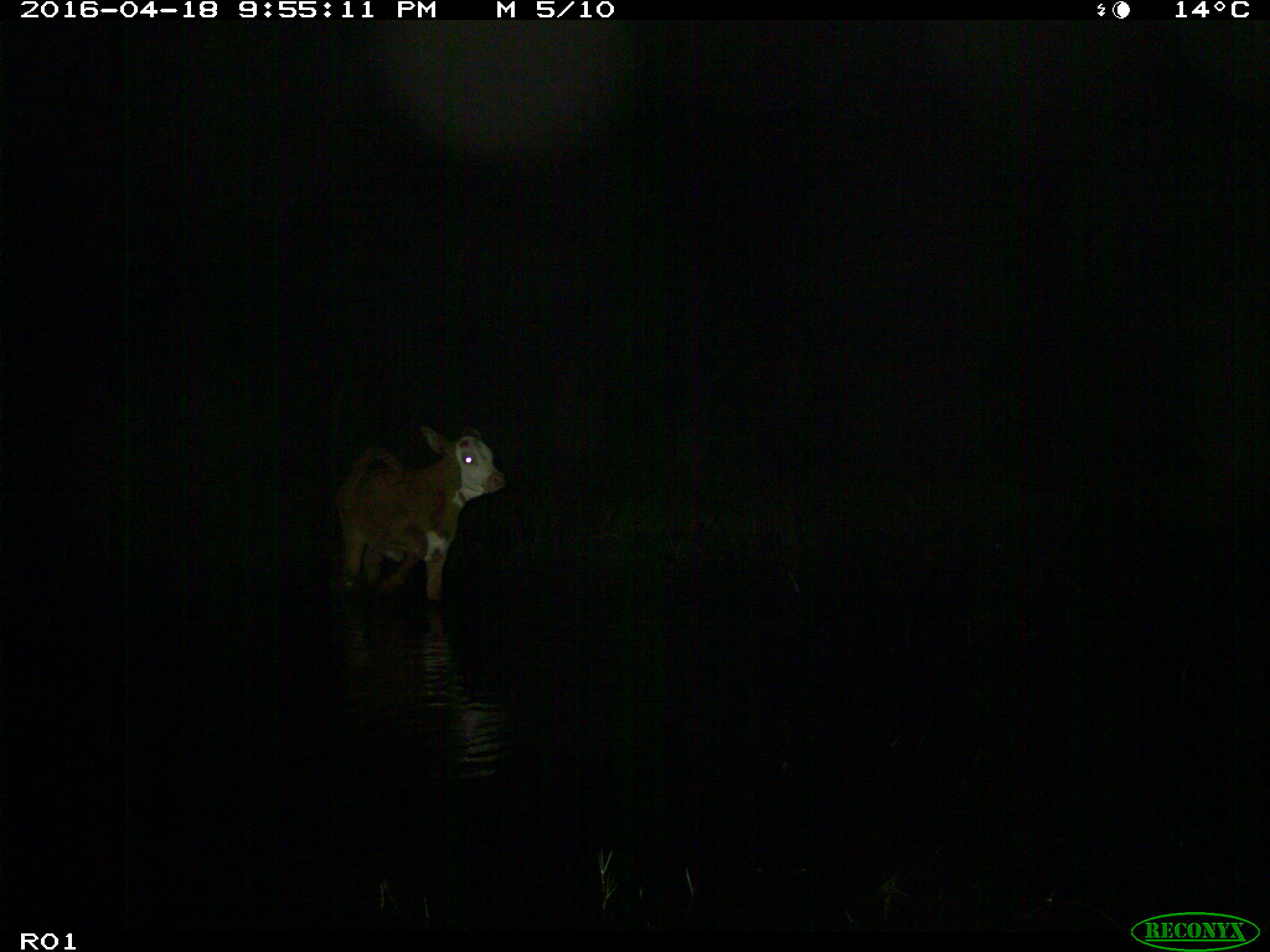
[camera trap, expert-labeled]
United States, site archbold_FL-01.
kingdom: Animalia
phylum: Chordata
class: Mammalia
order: Artiodactyla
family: Bovidae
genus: Bos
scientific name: Bos taurus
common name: domestic cow